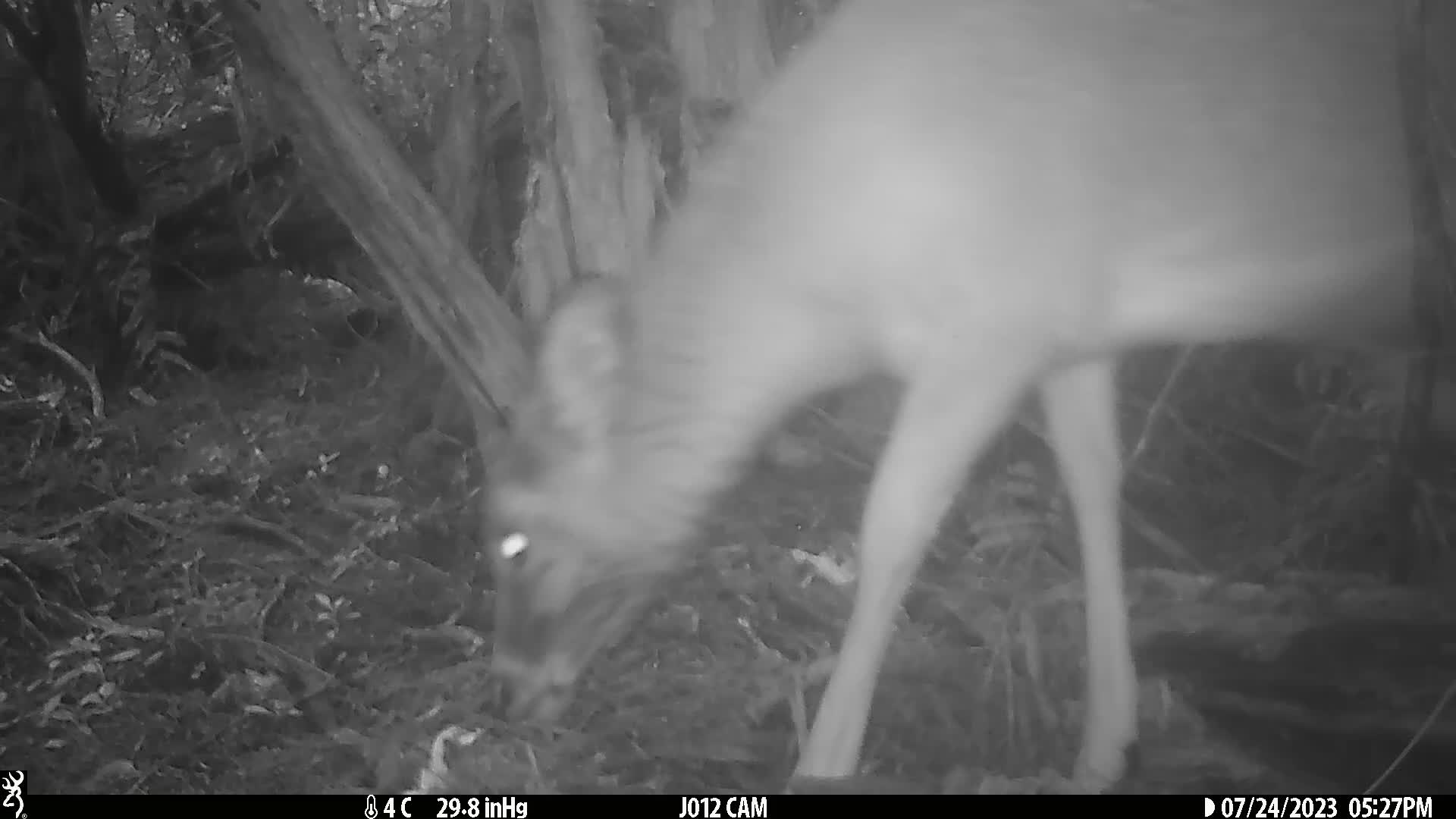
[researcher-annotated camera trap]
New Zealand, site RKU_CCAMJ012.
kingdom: Animalia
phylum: Chordata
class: Mammalia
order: Artiodactyla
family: Cervidae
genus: Odocoileus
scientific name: Odocoileus virginianus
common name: white-tailed deer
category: white tailed deer